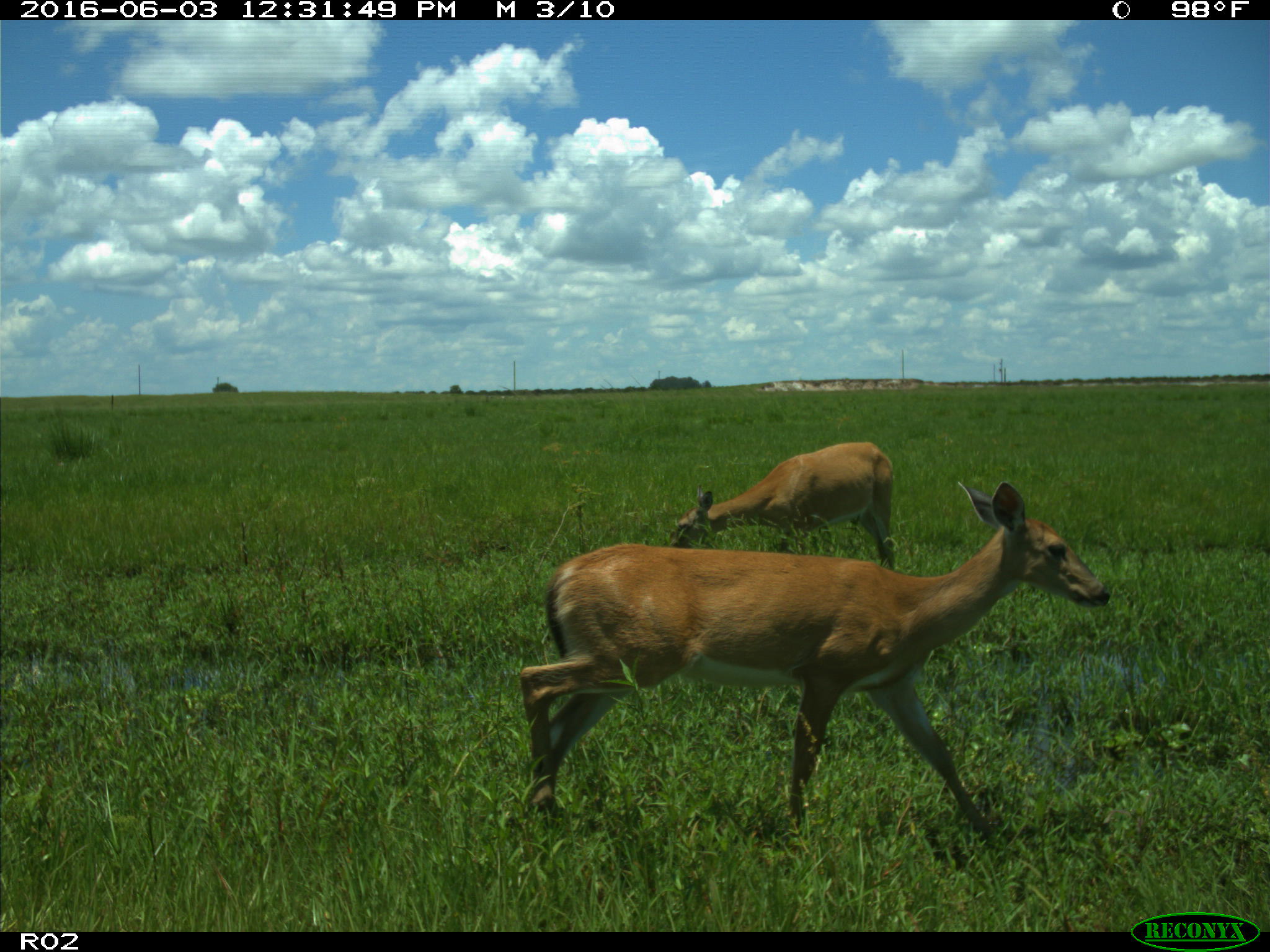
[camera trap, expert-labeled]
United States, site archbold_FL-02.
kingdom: Animalia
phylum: Chordata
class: Mammalia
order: Artiodactyla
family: Cervidae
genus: Odocoileus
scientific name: Odocoileus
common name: deer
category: unidentified deer